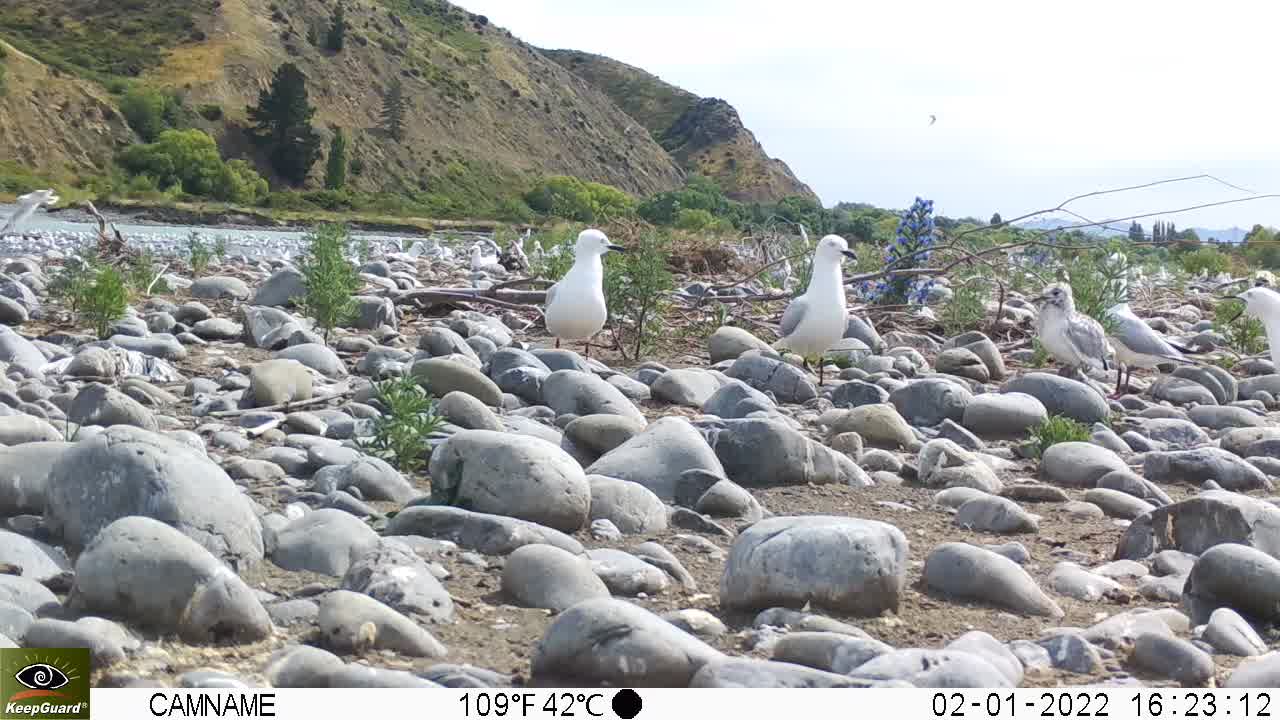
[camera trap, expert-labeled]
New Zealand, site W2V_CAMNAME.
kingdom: Animalia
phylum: Chordata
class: Aves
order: Charadriiformes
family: Laridae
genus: Chroicocephalus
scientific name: Chroicocephalus bulleri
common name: black-billed gull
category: black billed gull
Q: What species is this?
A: Black billed gull (black-billed gull) (Chroicocephalus bulleri).